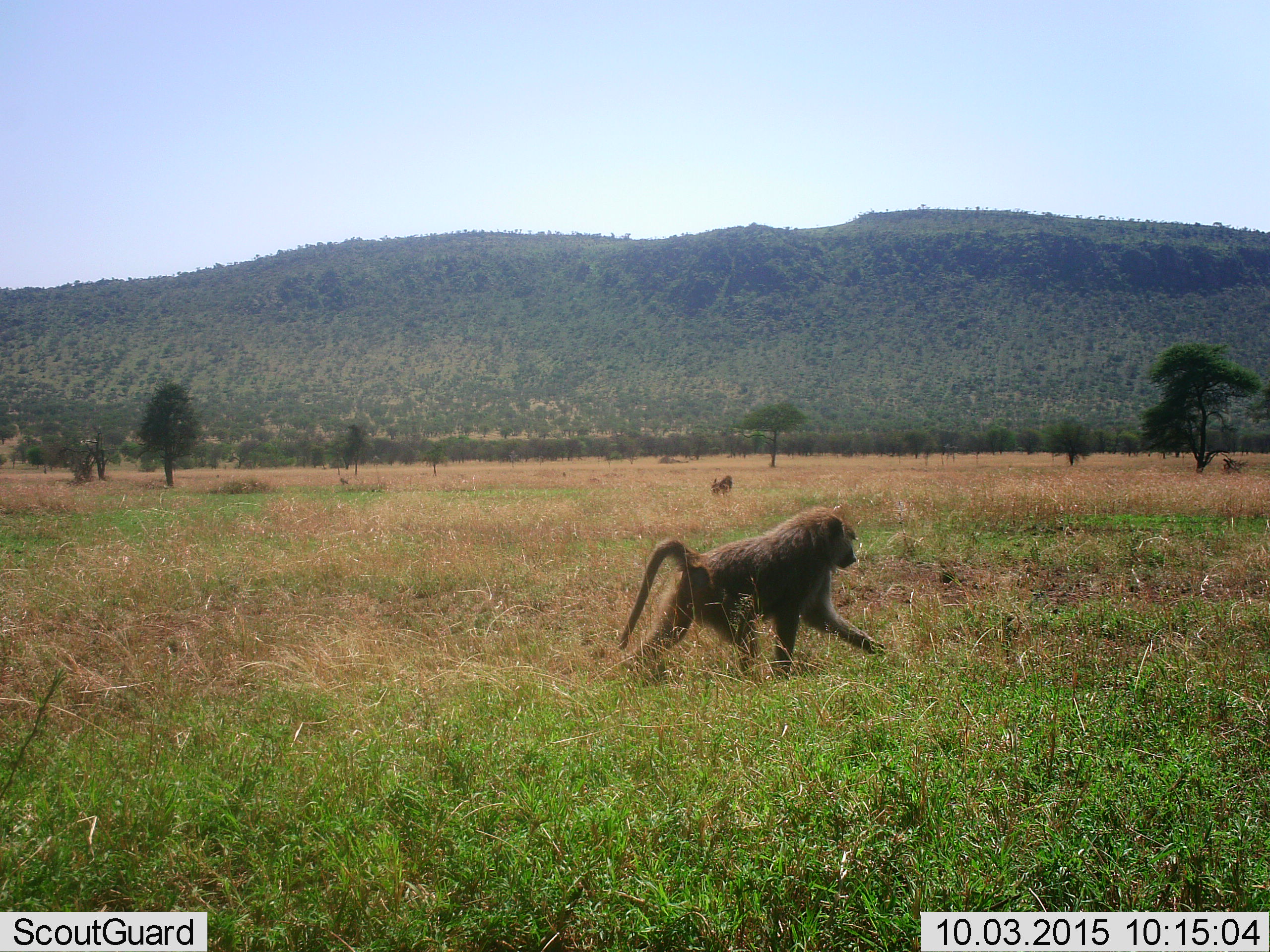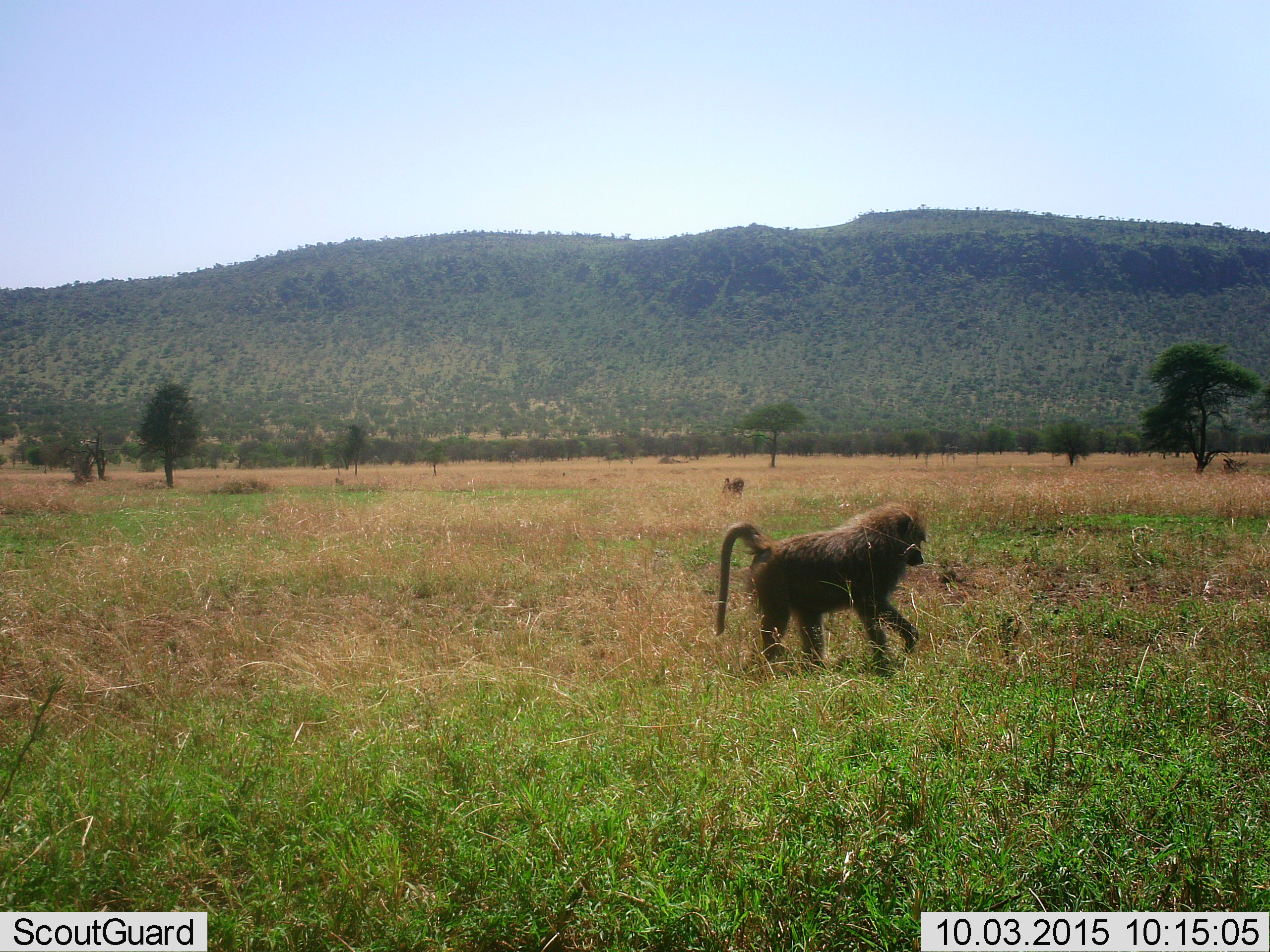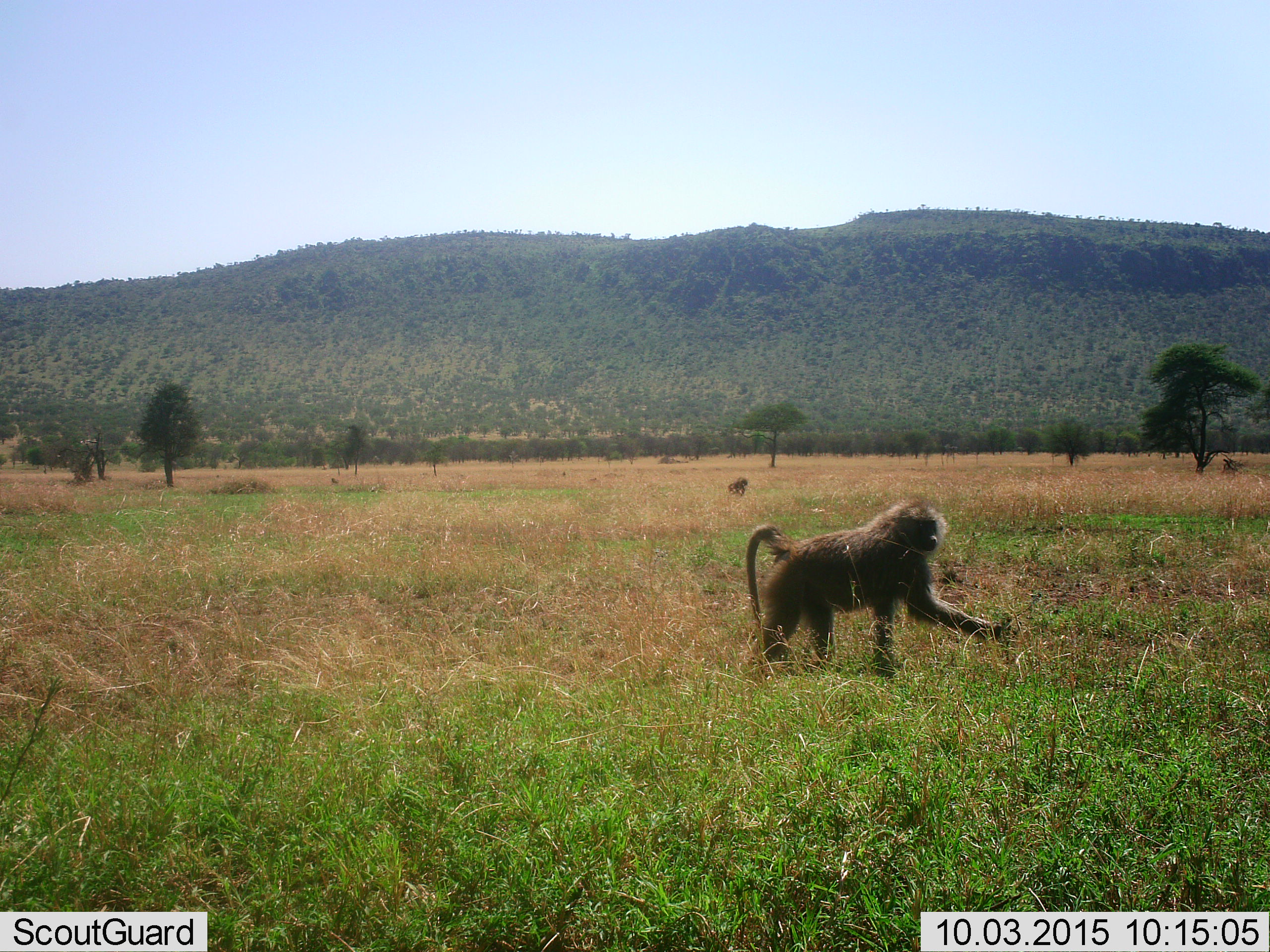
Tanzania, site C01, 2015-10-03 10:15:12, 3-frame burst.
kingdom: Animalia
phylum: Chordata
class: Mammalia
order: Primates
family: Cercopithecidae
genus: Papio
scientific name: Papio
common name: baboon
Baboon (Papio), count 2. Behavior (volunteer vote fractions): standing 5%, resting 0%, moving 100%, interacting 0%. Young present (vote fraction): 5%. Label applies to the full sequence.